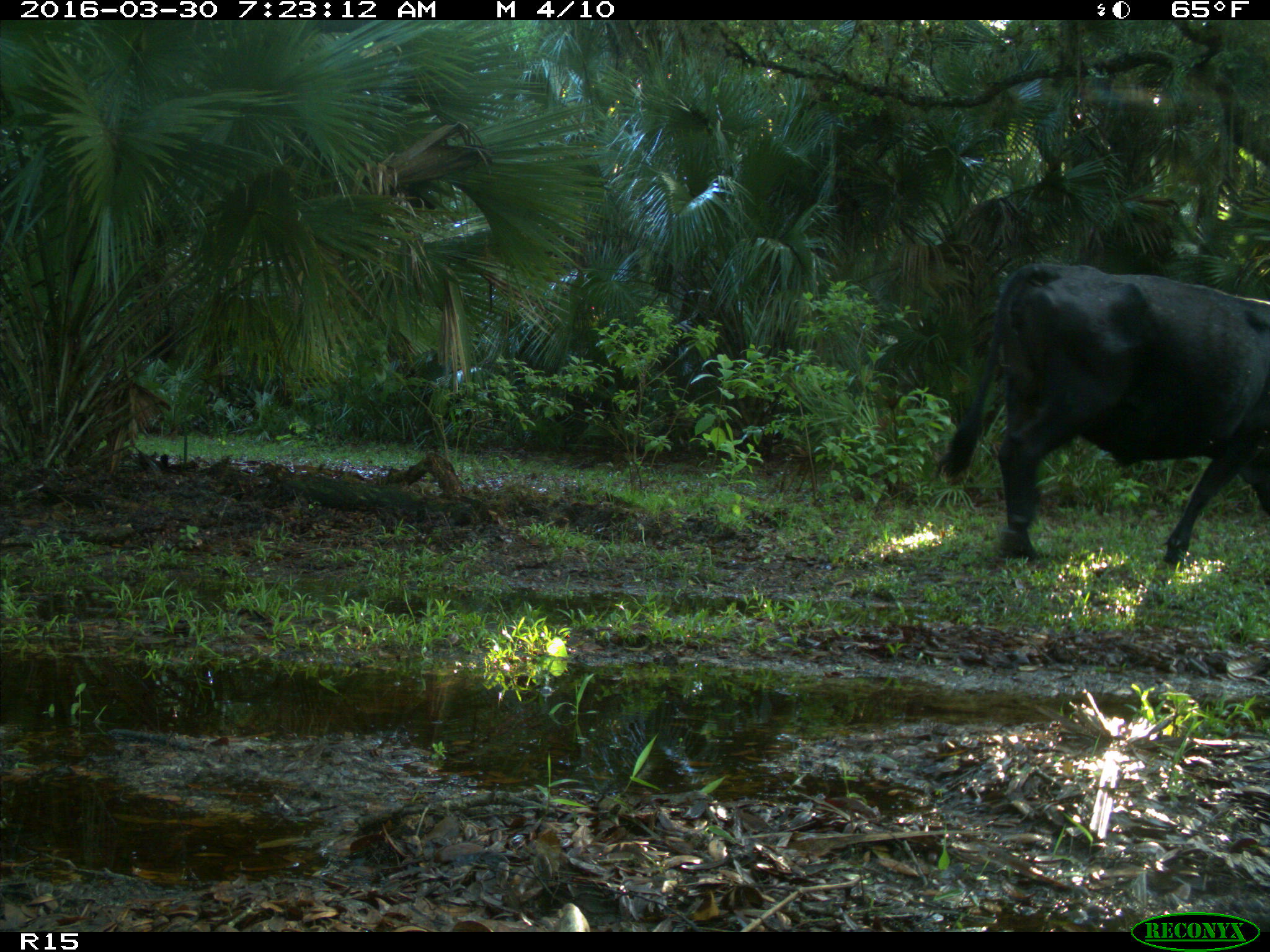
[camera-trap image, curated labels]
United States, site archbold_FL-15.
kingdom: Animalia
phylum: Chordata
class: Mammalia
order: Artiodactyla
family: Bovidae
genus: Bos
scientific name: Bos taurus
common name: domestic cow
Bos taurus (domestic cow).